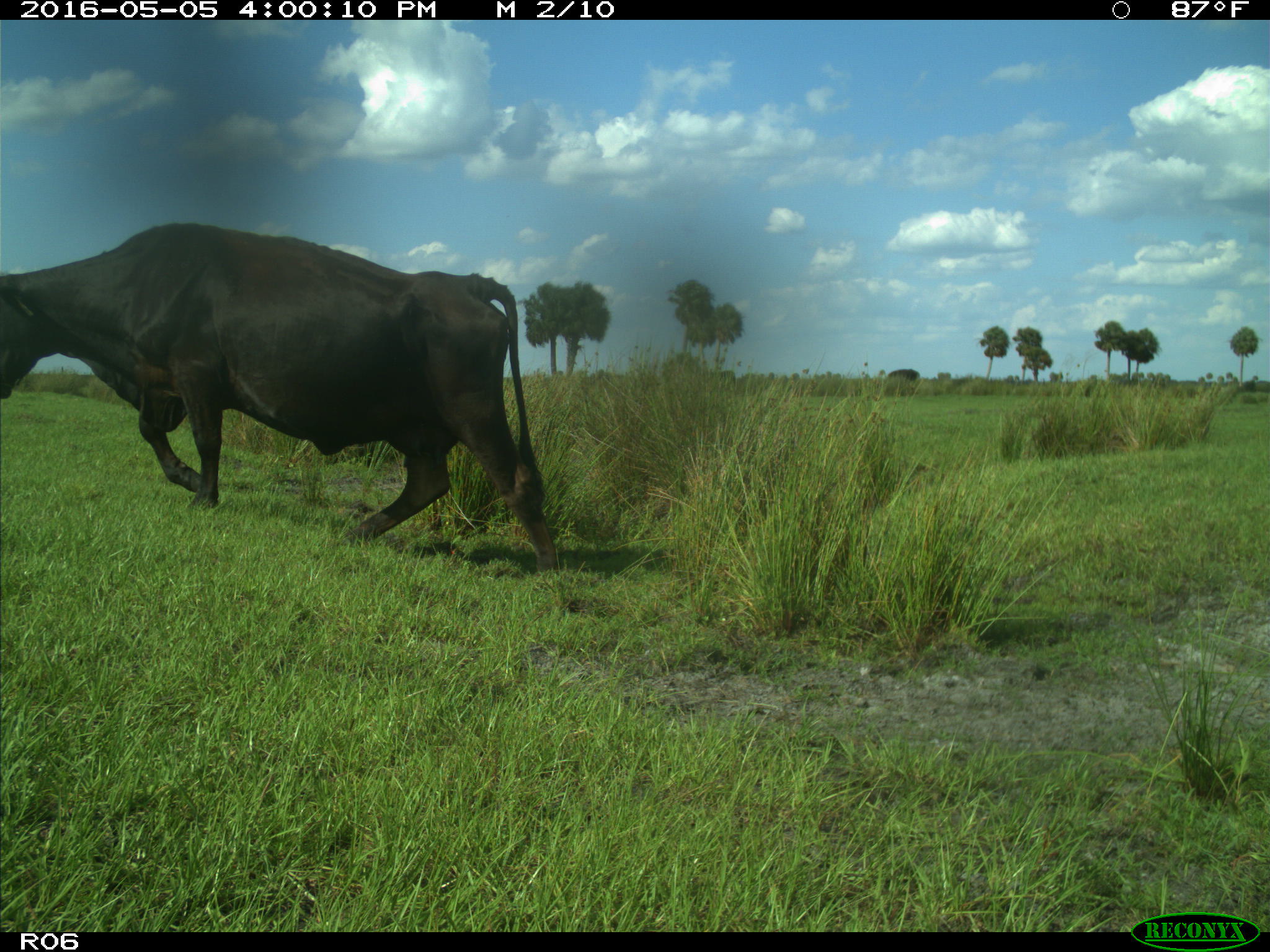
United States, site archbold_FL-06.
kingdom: Animalia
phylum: Chordata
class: Mammalia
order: Artiodactyla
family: Bovidae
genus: Bos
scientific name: Bos taurus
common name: domestic cow